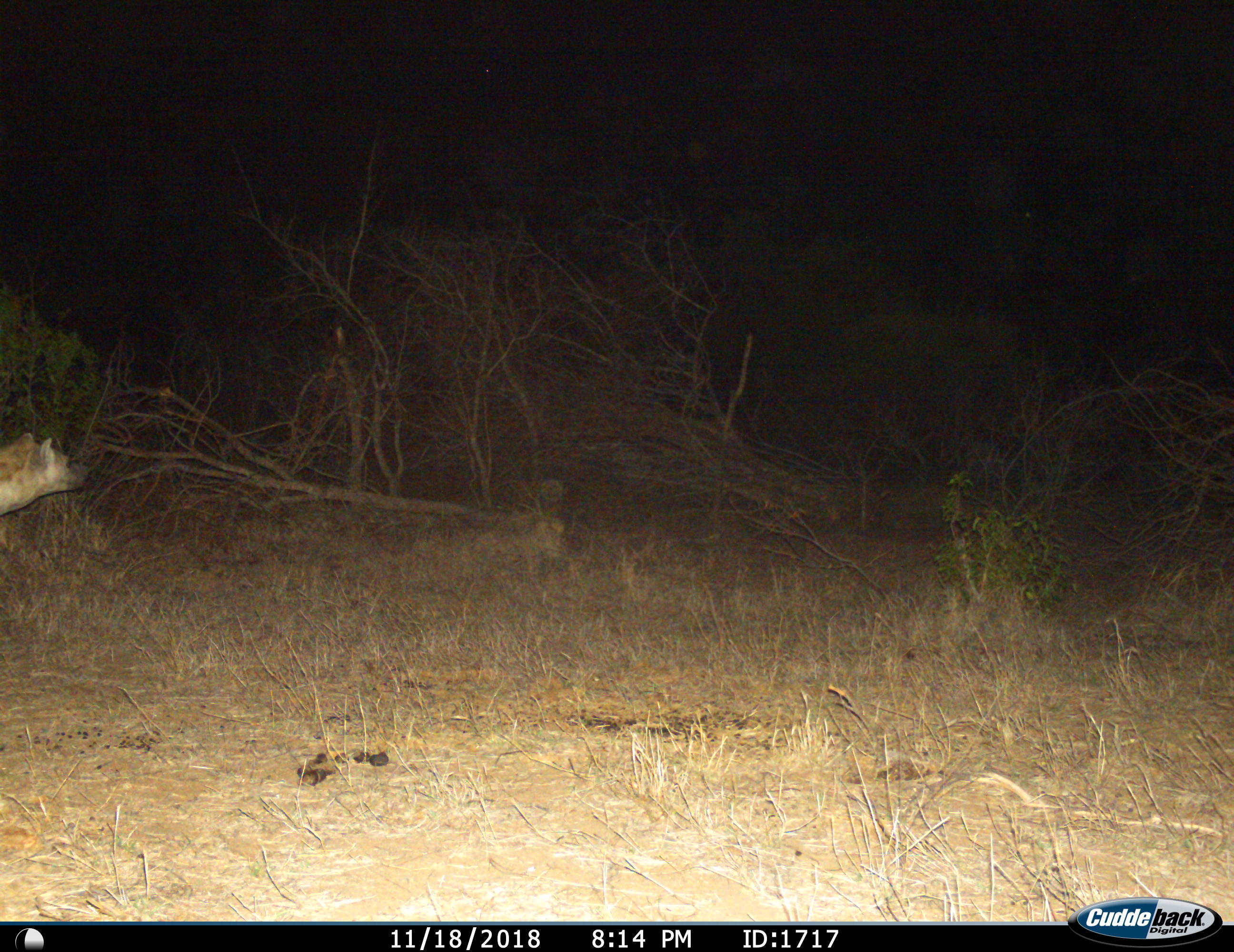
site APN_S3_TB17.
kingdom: Animalia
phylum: Chordata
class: Mammalia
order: Carnivora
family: Hyaenidae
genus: Crocuta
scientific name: Crocuta crocuta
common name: spotted hyena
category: hyenaspotted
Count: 1.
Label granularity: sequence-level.